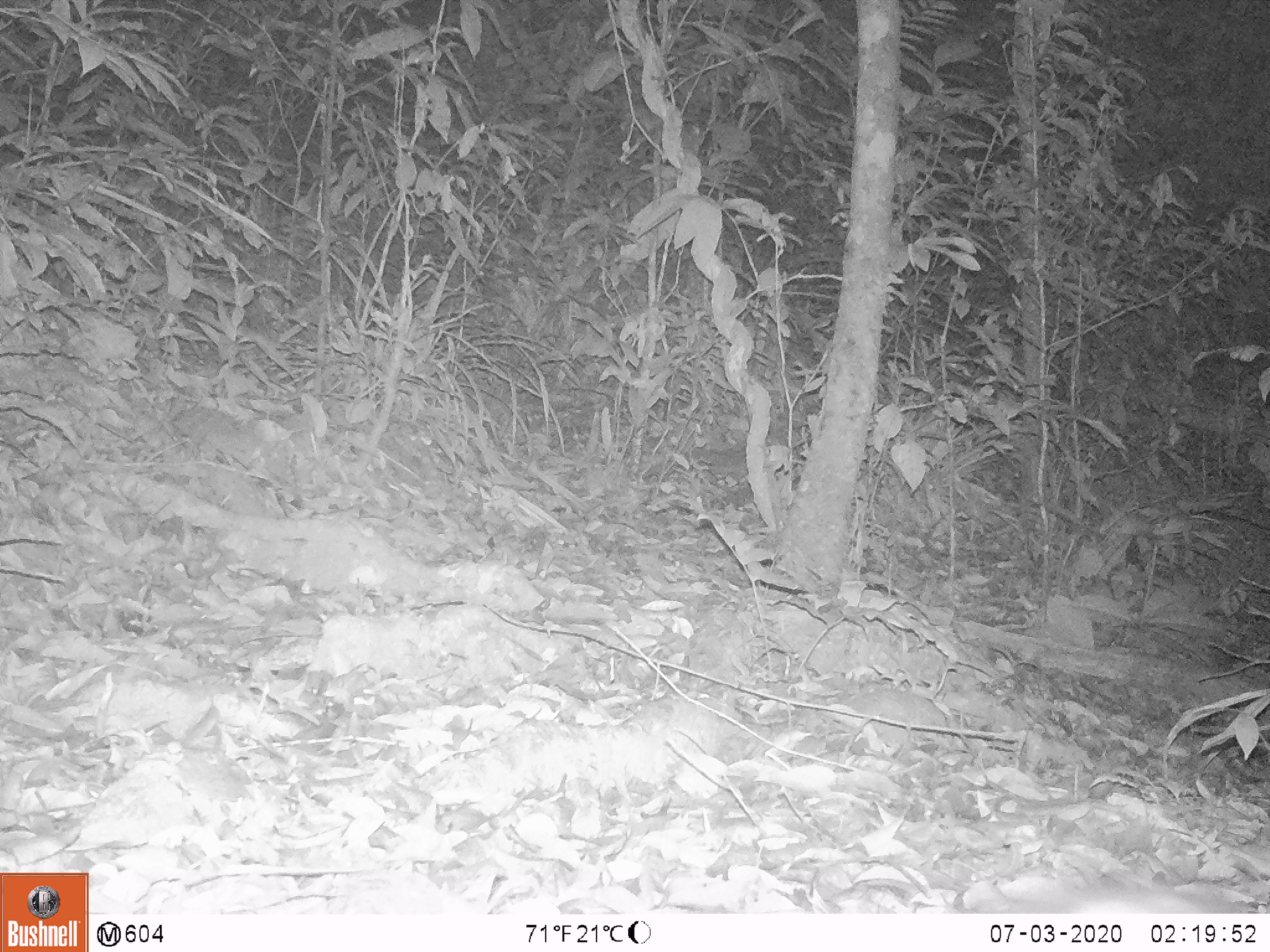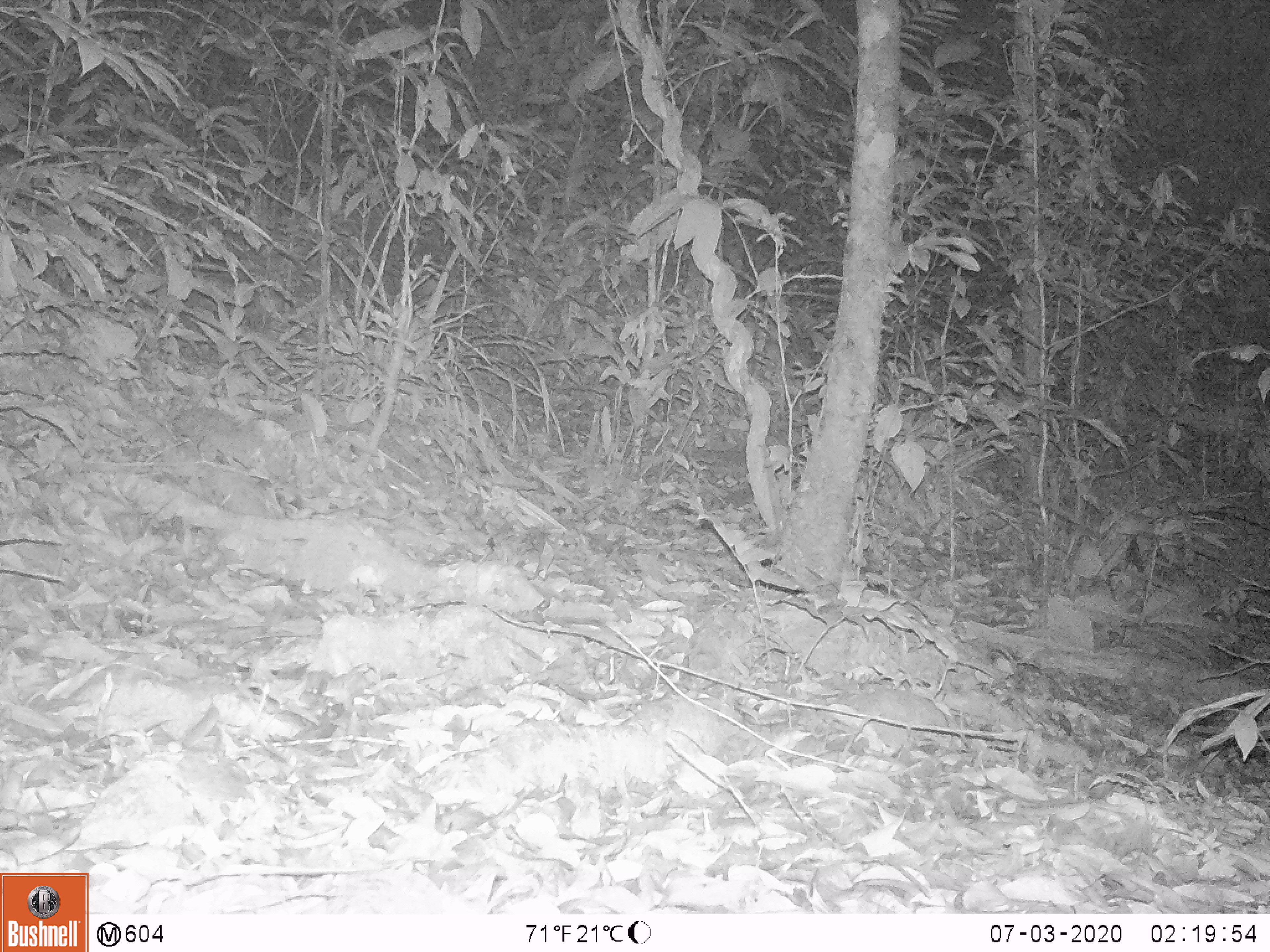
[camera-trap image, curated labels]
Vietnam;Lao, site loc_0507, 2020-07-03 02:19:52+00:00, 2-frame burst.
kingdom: Animalia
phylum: Chordata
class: Mammalia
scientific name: Mammalia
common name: mammal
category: unidentified small mammal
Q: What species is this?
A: Unidentified small mammal (mammal) (Mammalia).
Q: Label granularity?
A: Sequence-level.